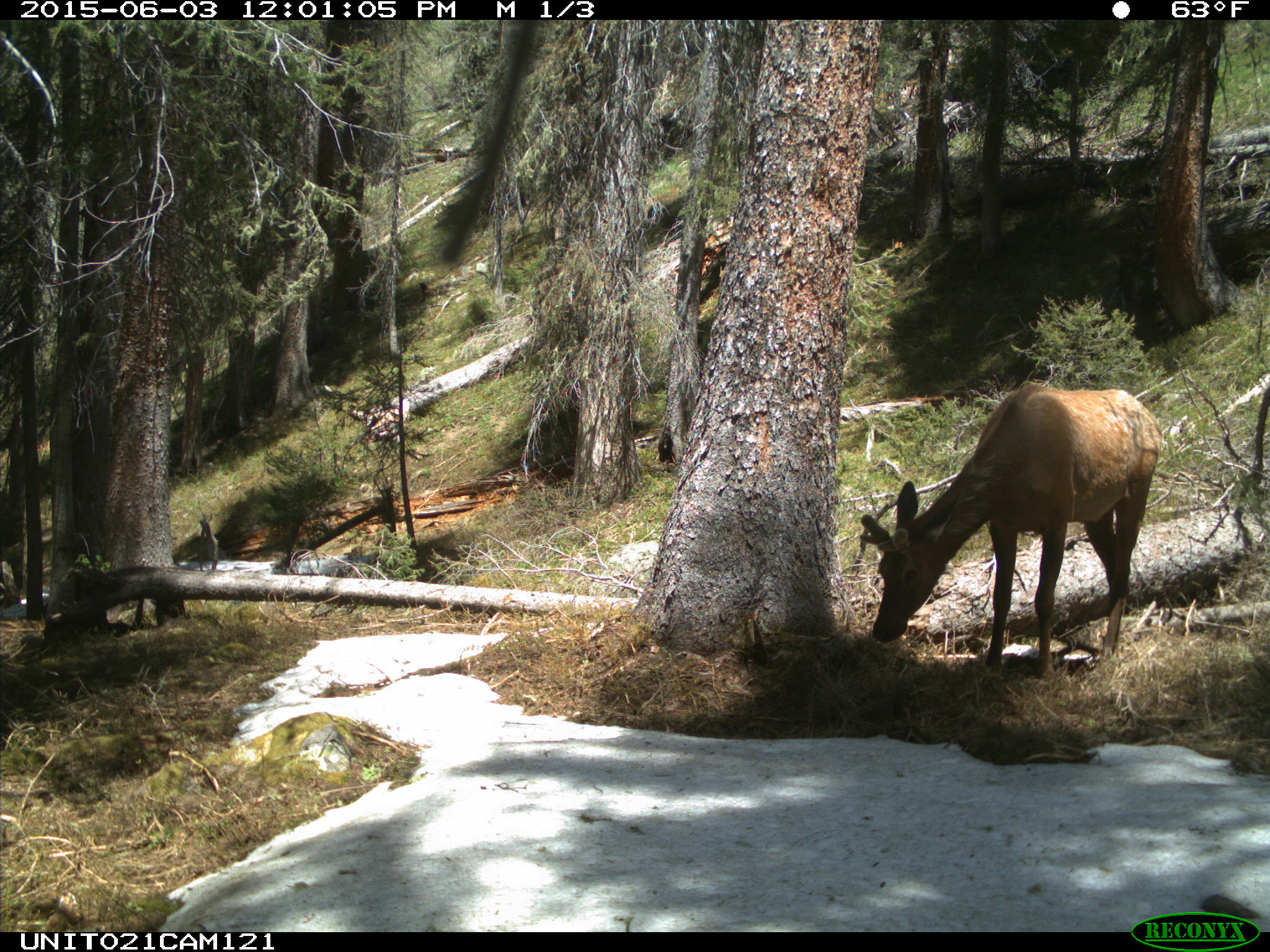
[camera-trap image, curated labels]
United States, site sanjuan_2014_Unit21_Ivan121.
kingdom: Animalia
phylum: Chordata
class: Mammalia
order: Artiodactyla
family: Cervidae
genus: Cervus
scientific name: Cervus elaphus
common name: red deer